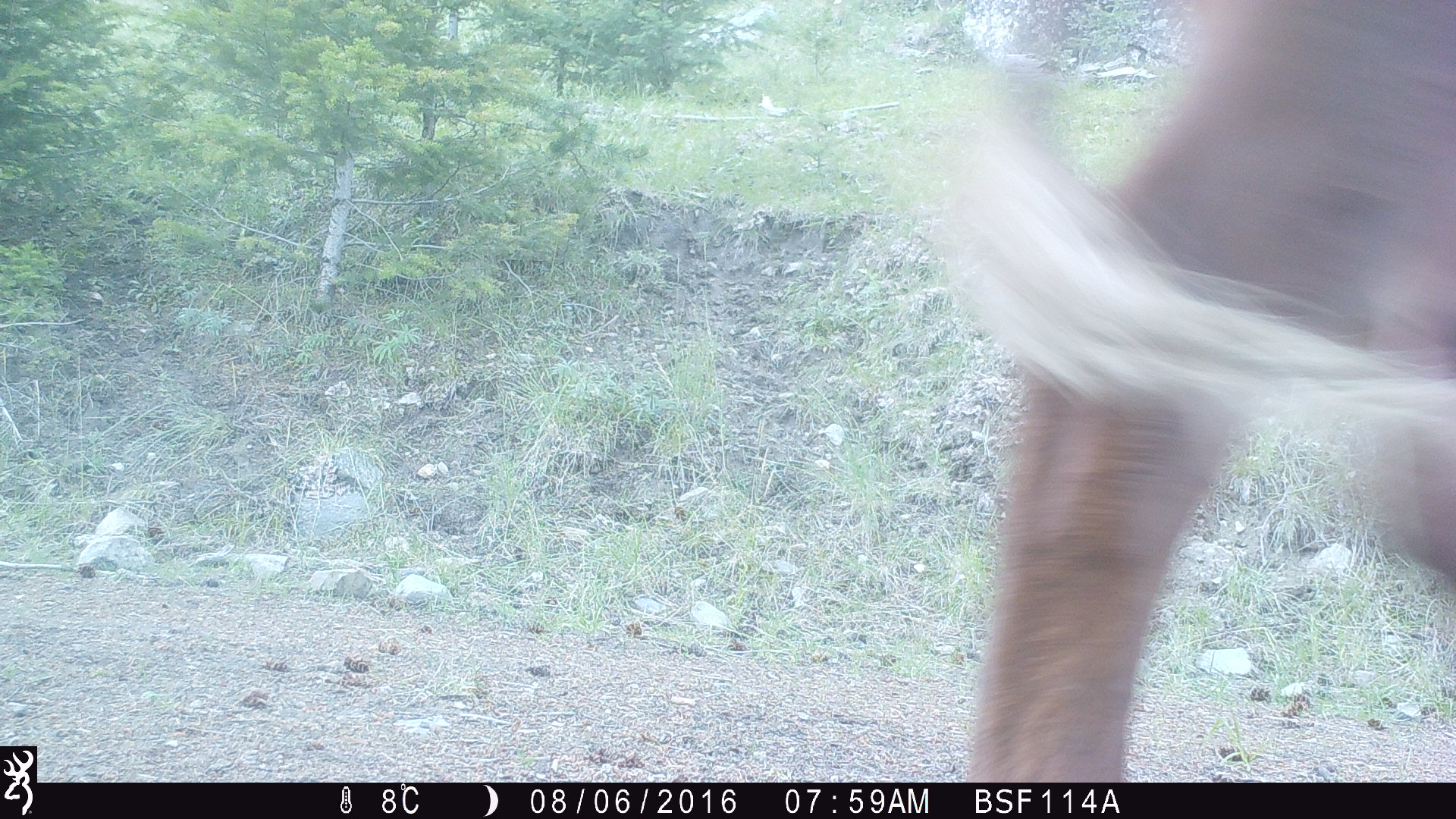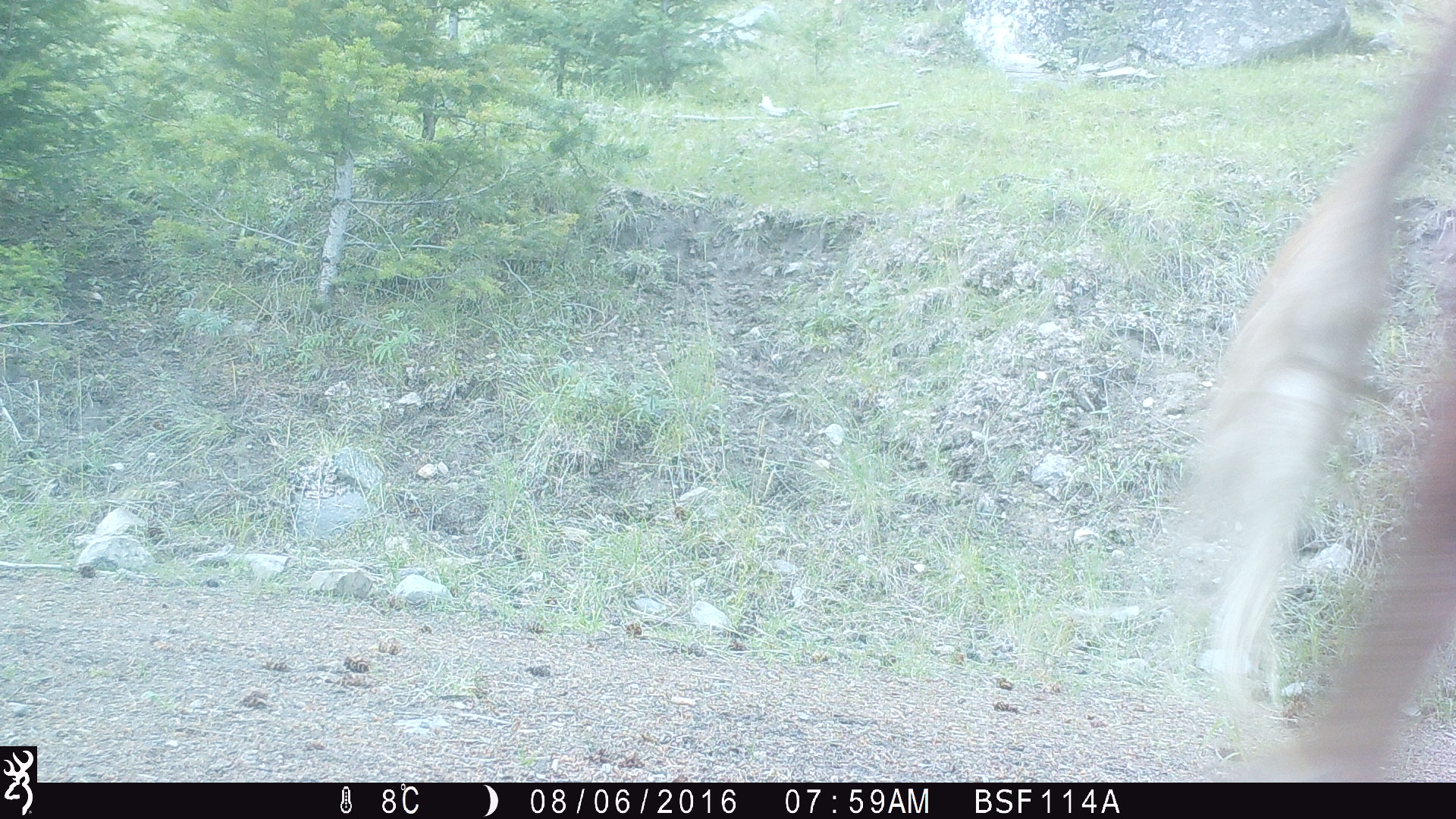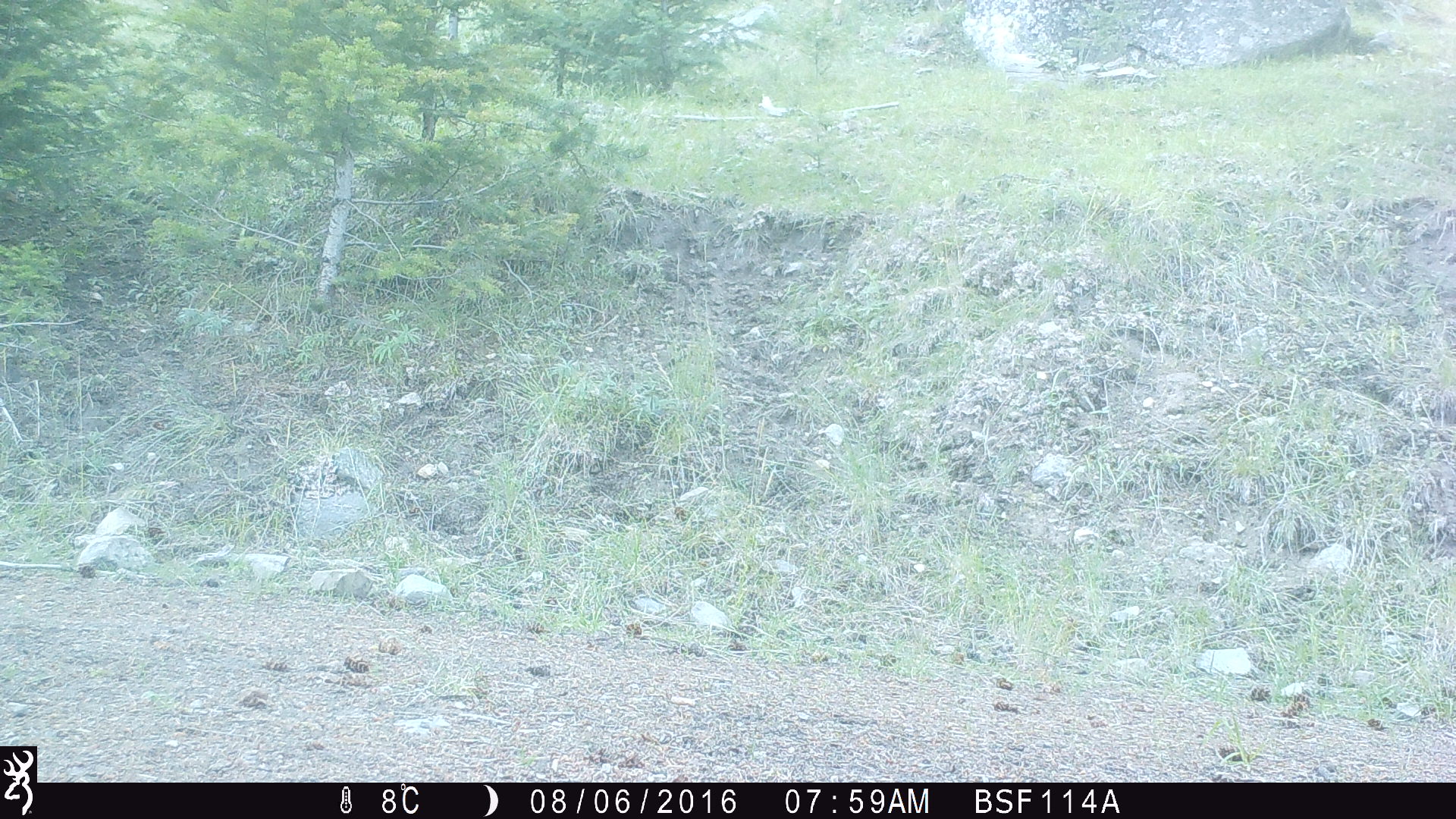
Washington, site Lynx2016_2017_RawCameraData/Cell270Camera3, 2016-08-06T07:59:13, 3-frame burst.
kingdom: Animalia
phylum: Chordata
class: Mammalia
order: Artiodactyla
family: Bovidae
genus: Bos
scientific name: Bos taurus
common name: domestic cattle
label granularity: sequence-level